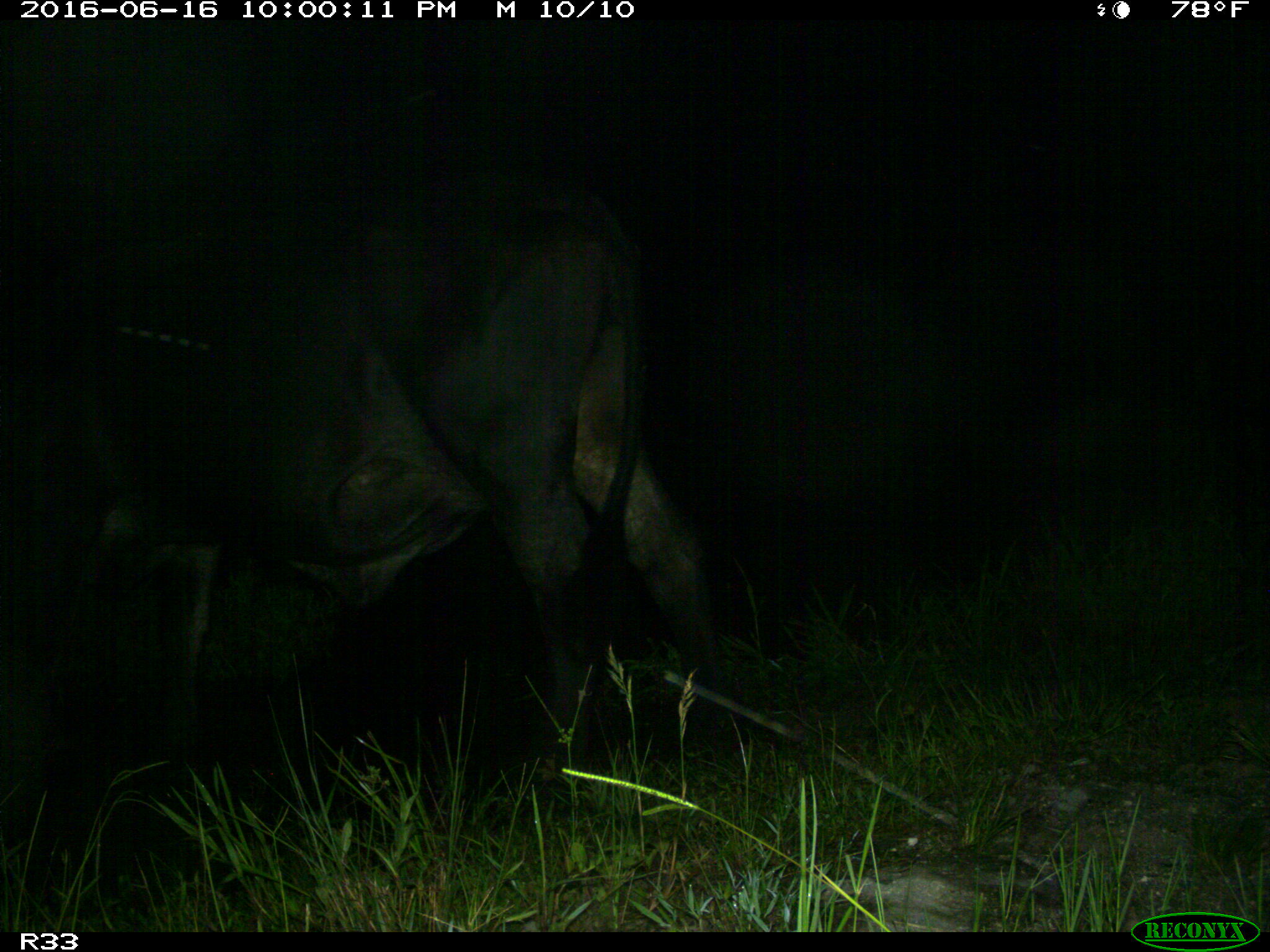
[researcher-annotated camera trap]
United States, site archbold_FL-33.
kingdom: Animalia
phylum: Chordata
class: Mammalia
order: Artiodactyla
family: Bovidae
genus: Bos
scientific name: Bos taurus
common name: domestic cow